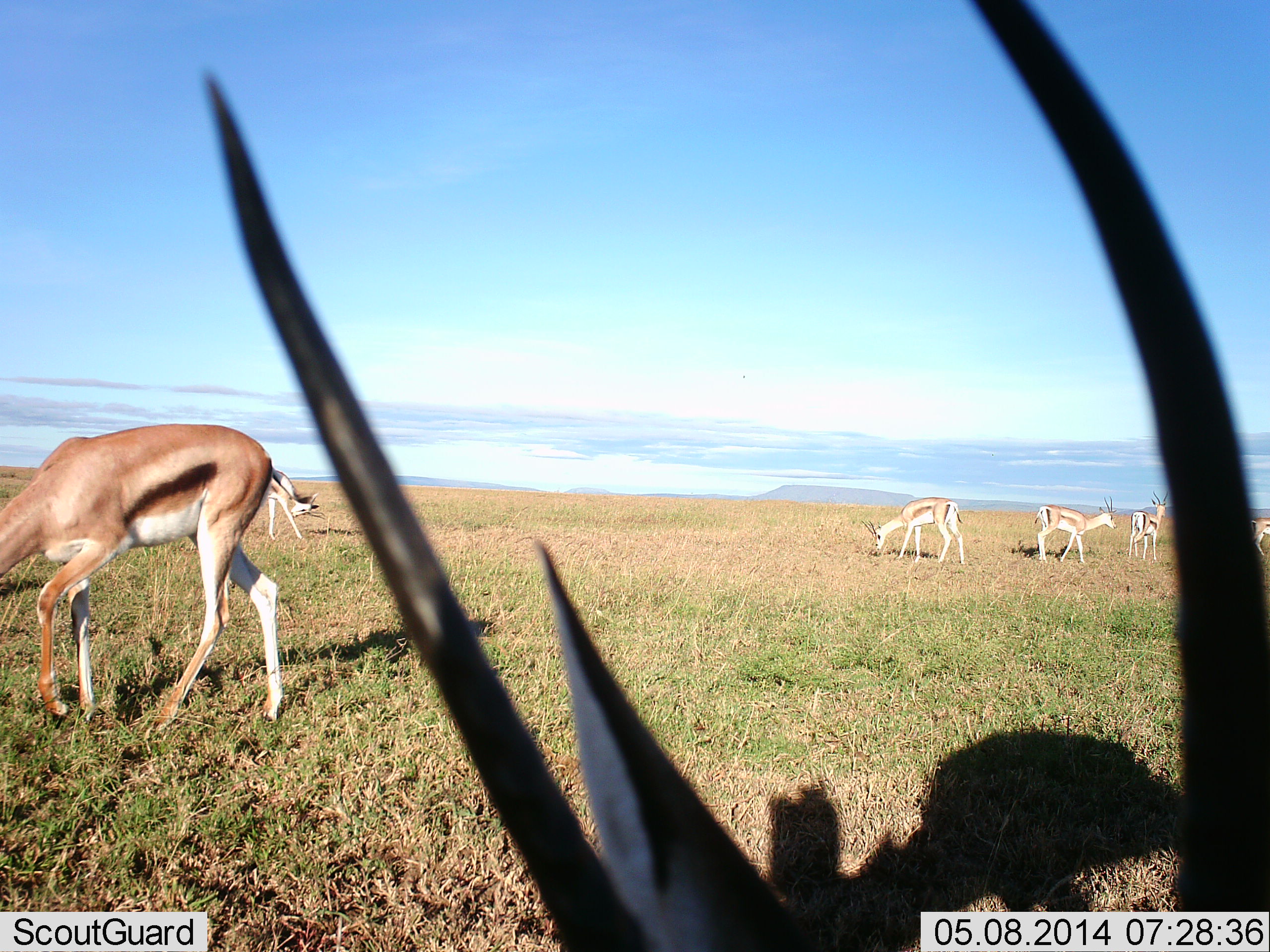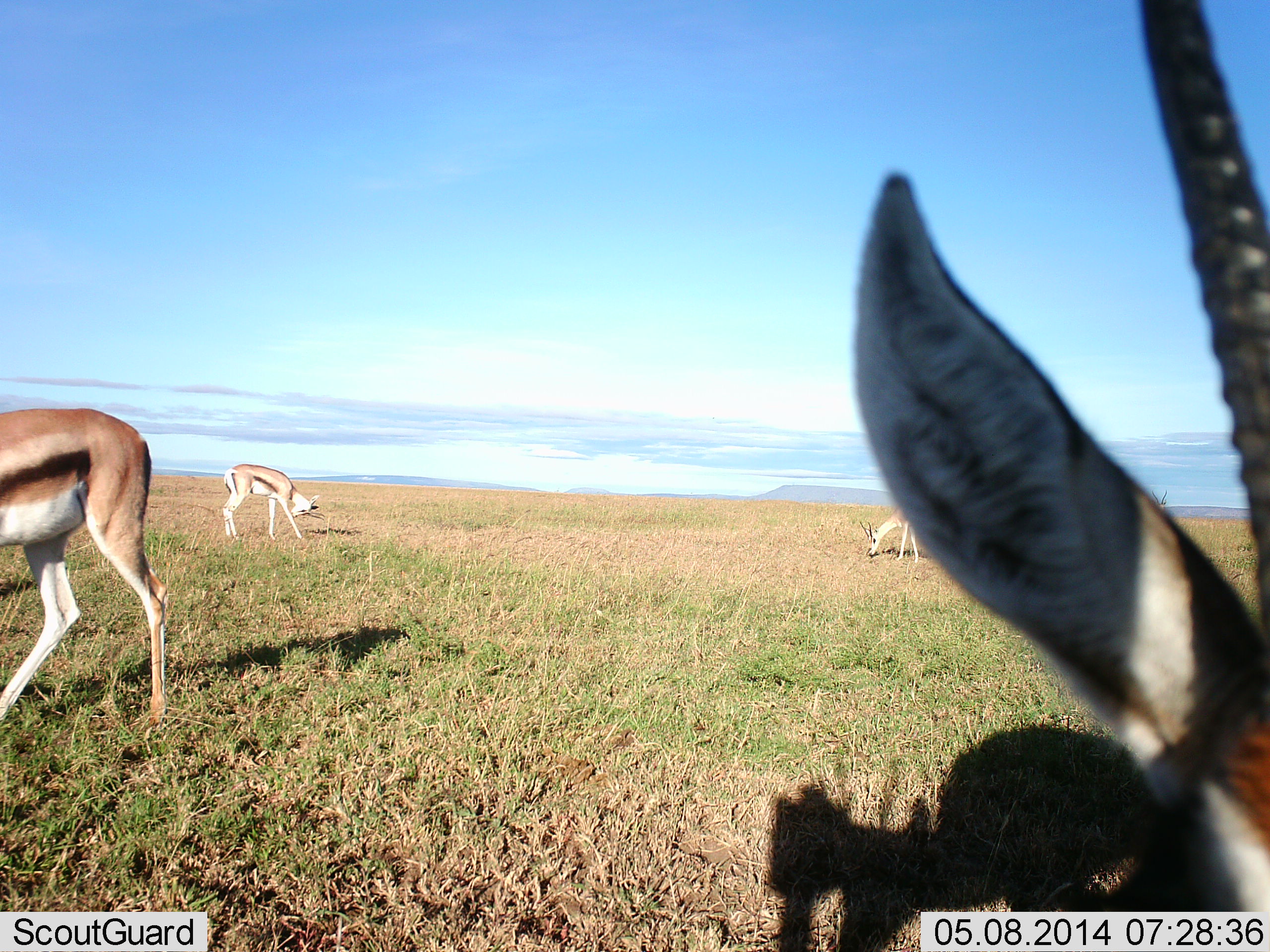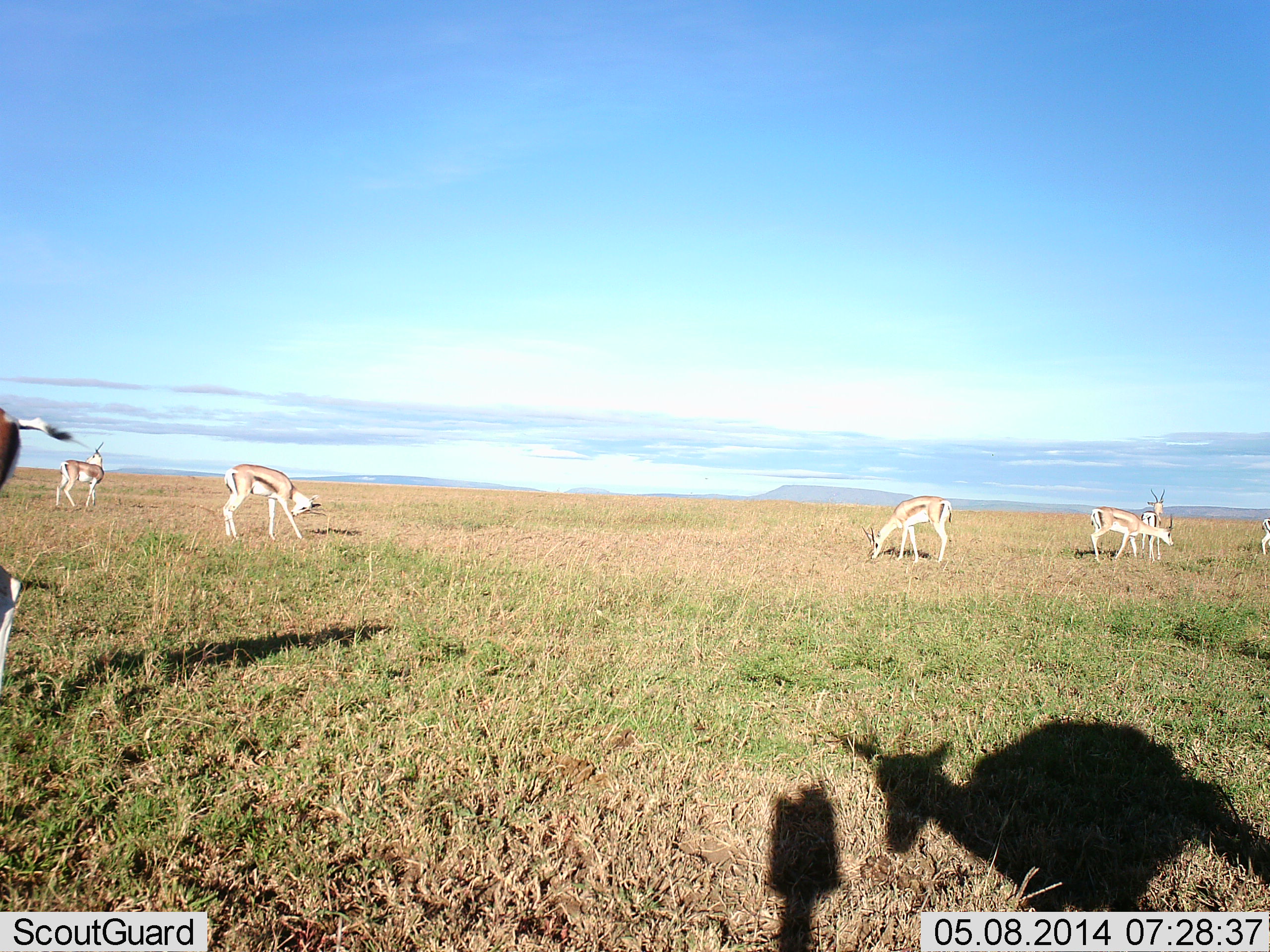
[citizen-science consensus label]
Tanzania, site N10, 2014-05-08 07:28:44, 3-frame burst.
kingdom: Animalia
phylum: Chordata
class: Mammalia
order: Artiodactyla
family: Bovidae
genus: Eudorcas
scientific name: Eudorcas thomsonii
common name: thomson's gazelle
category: gazellethomsons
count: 7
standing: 50%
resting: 0%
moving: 50%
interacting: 0%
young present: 0%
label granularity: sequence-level